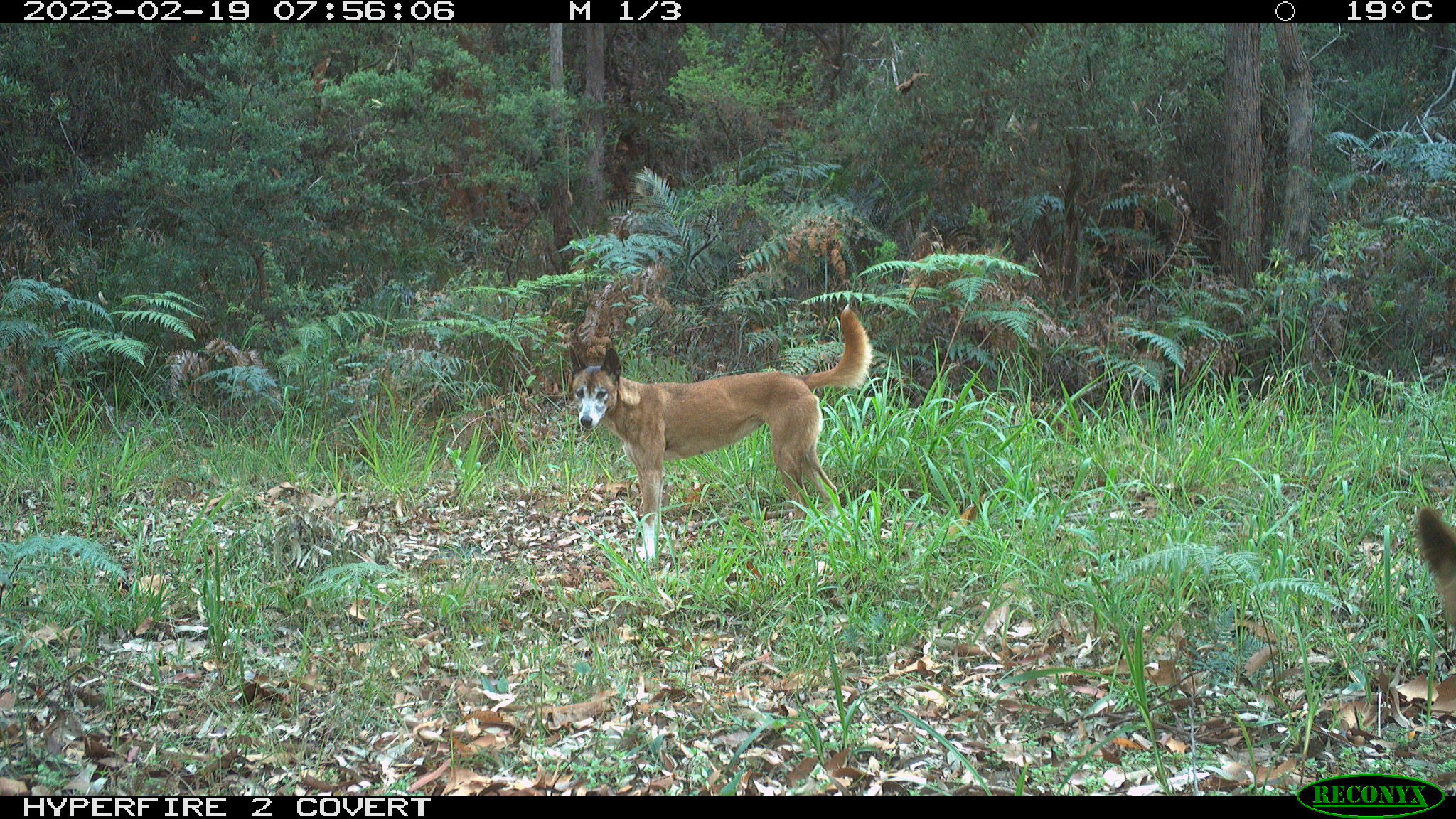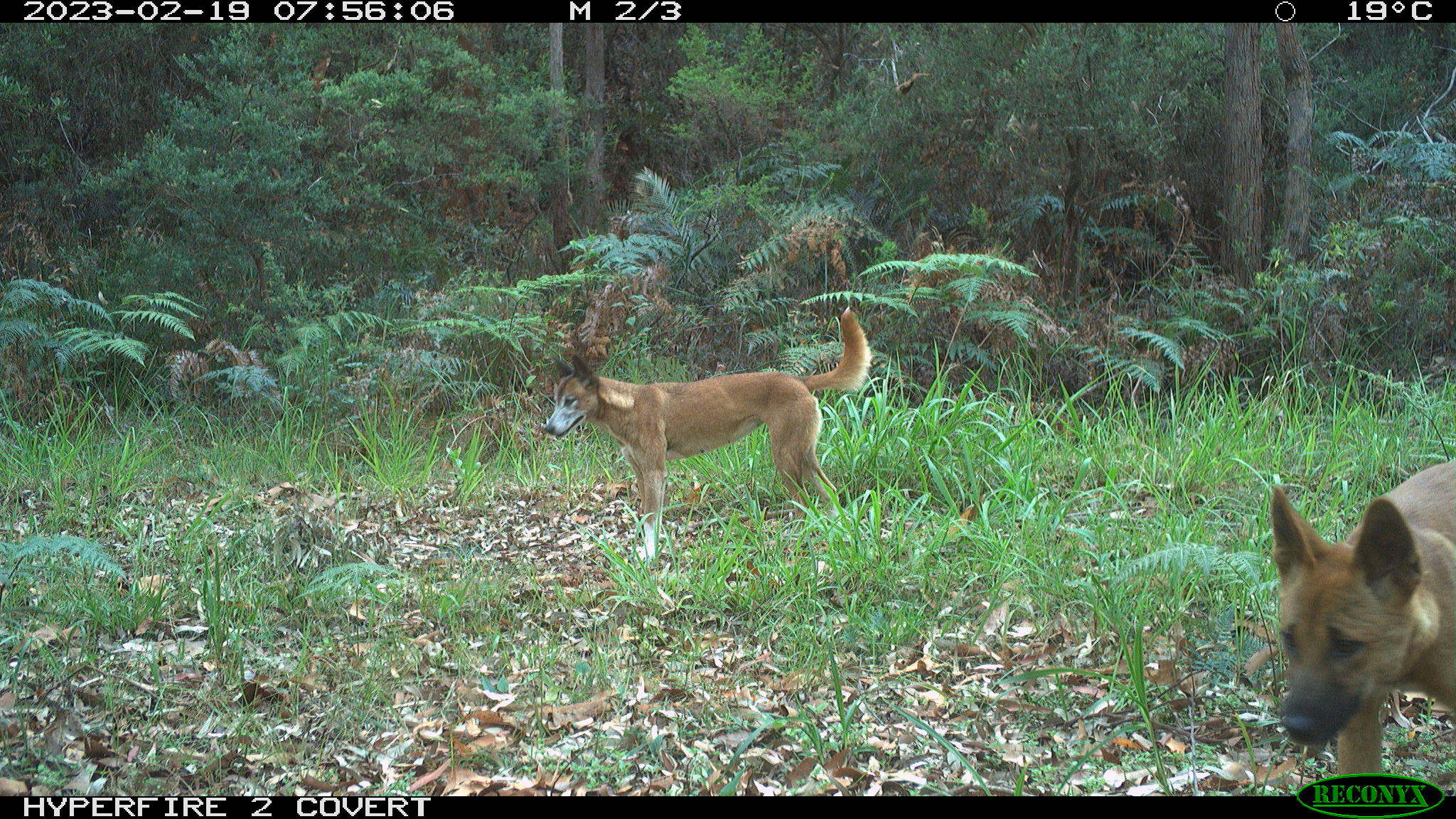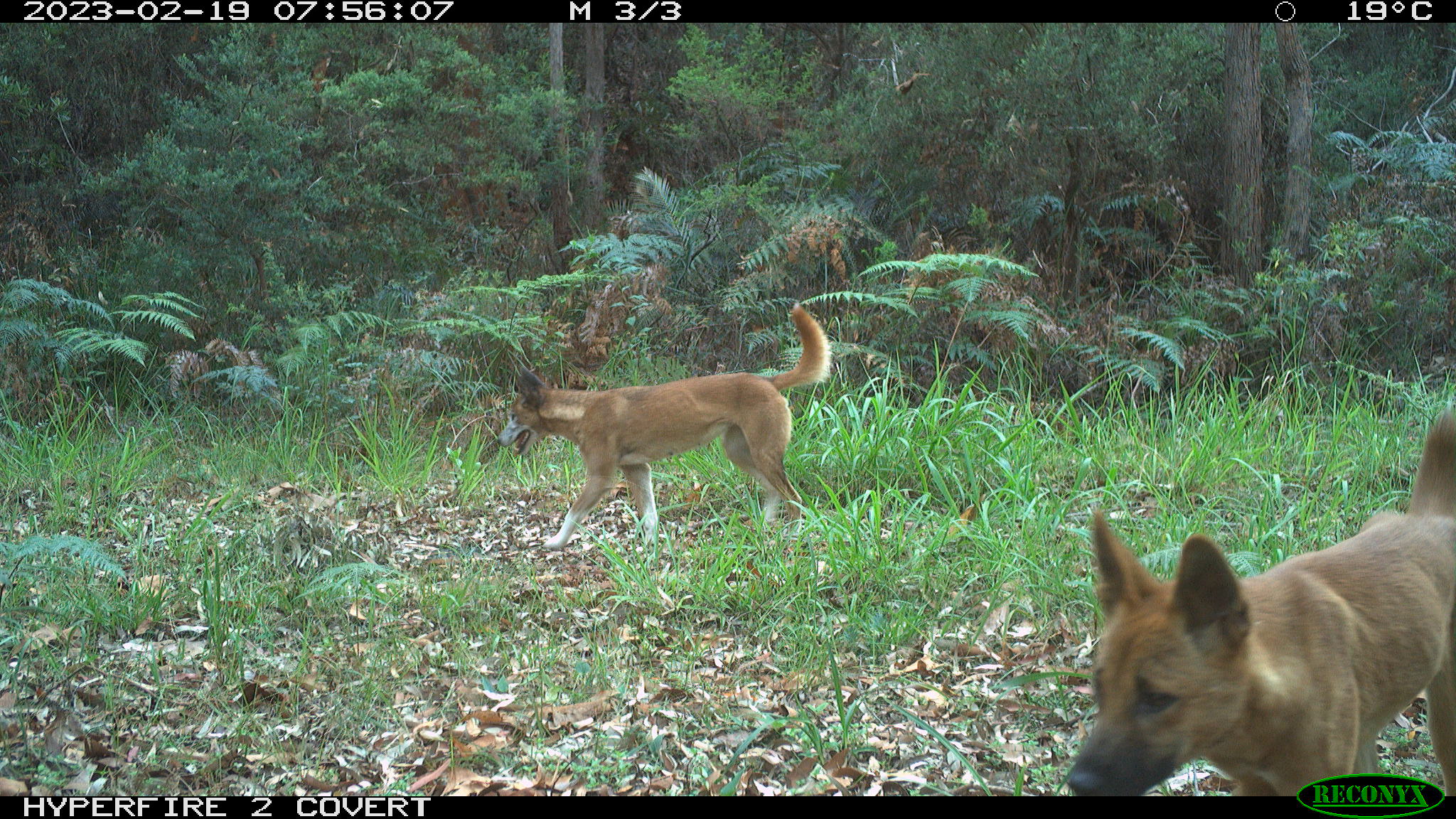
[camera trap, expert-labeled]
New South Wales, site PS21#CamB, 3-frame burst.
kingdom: Animalia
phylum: Chordata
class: Mammalia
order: Carnivora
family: Canidae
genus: Canis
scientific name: Canis familiaris dingo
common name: dingo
Dingo (Canis familiaris dingo).